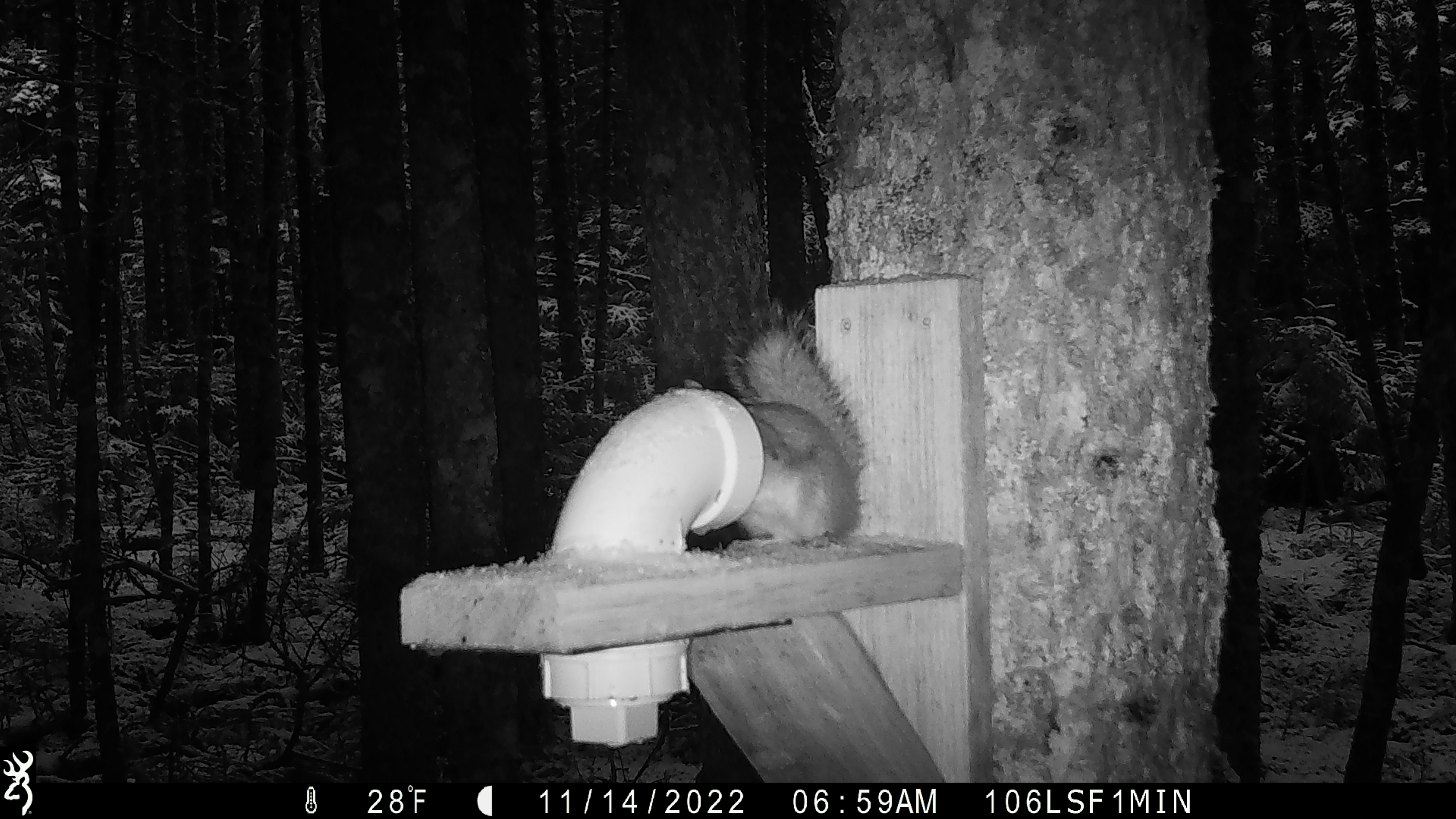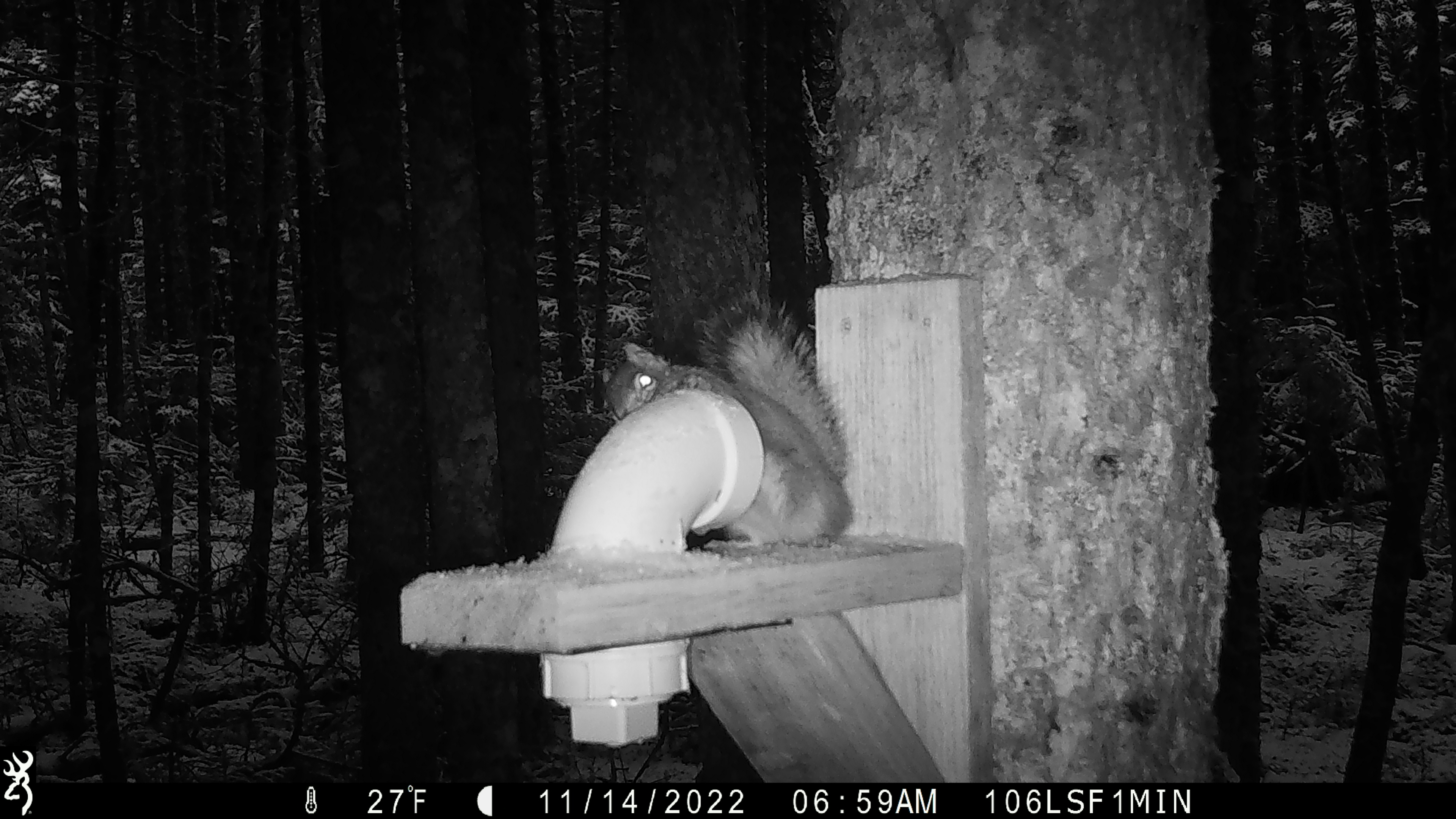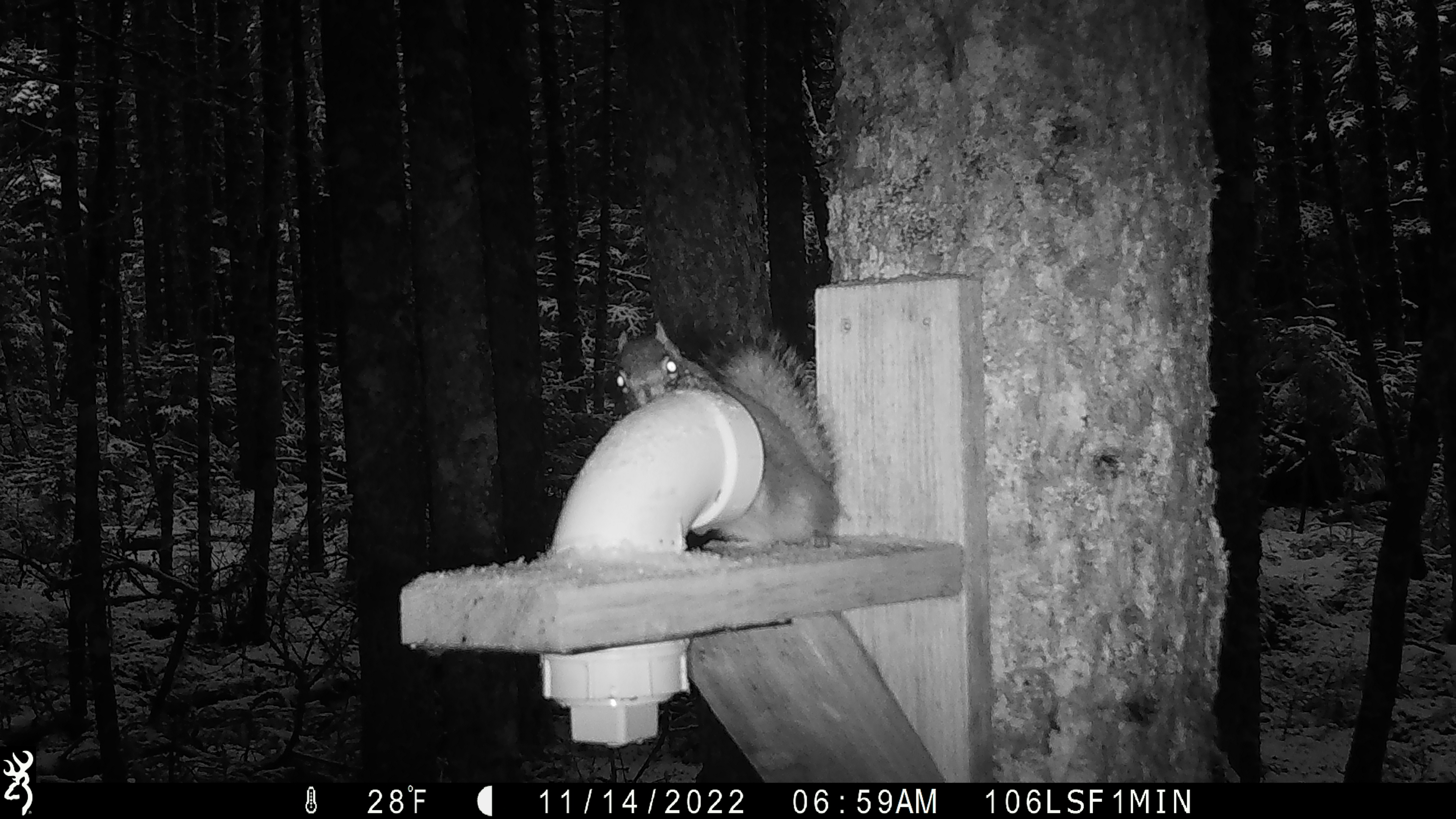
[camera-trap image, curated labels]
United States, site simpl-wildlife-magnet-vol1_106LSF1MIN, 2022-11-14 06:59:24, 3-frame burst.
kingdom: Animalia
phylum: Chordata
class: Mammalia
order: Rodentia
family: Sciuridae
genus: Tamiasciurus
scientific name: Tamiasciurus hudsonicus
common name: red squirrel